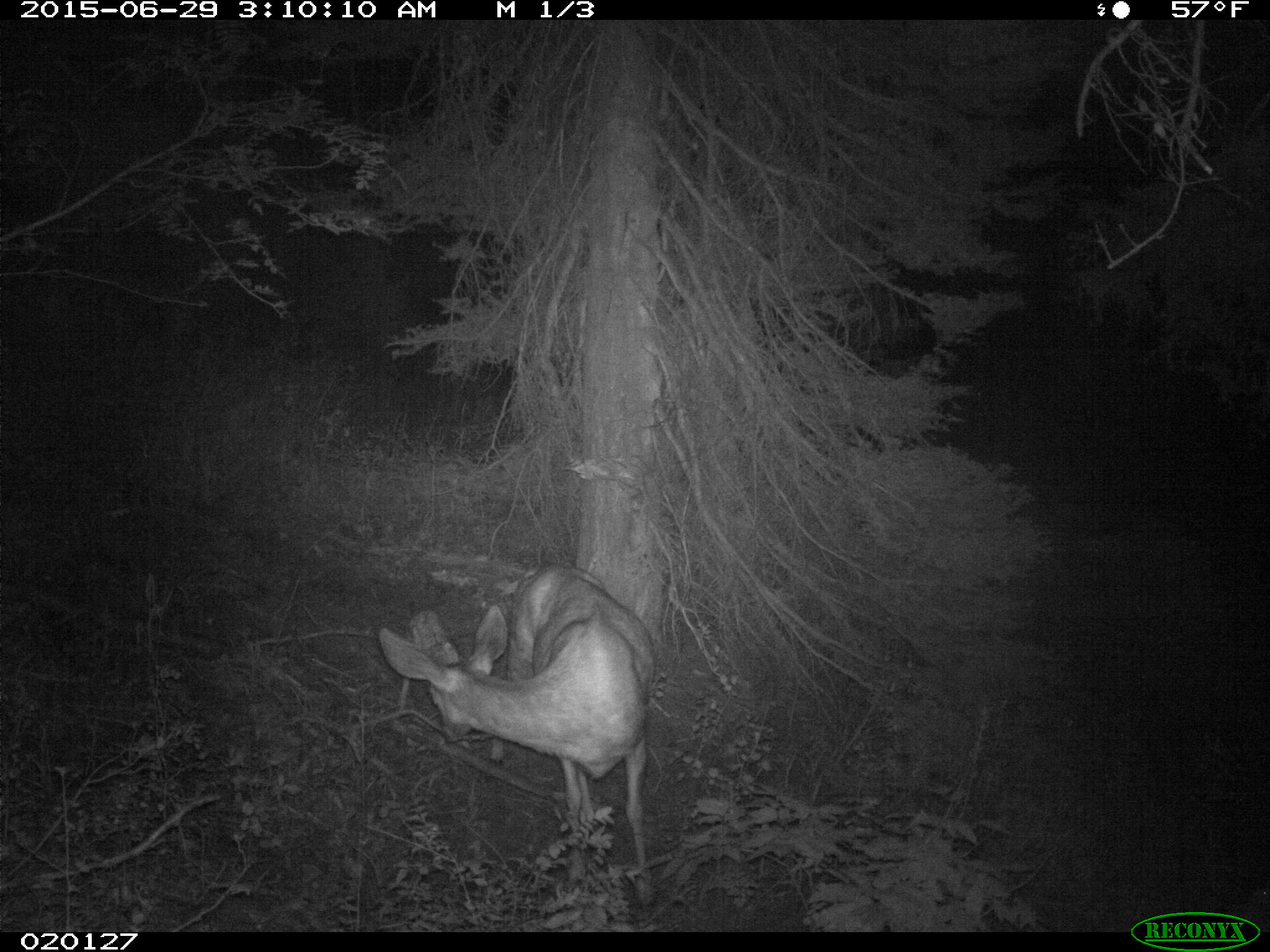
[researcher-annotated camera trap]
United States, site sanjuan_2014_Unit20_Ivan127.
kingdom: Animalia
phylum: Chordata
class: Mammalia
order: Artiodactyla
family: Cervidae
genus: Odocoileus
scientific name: Odocoileus hemionus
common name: mule deer